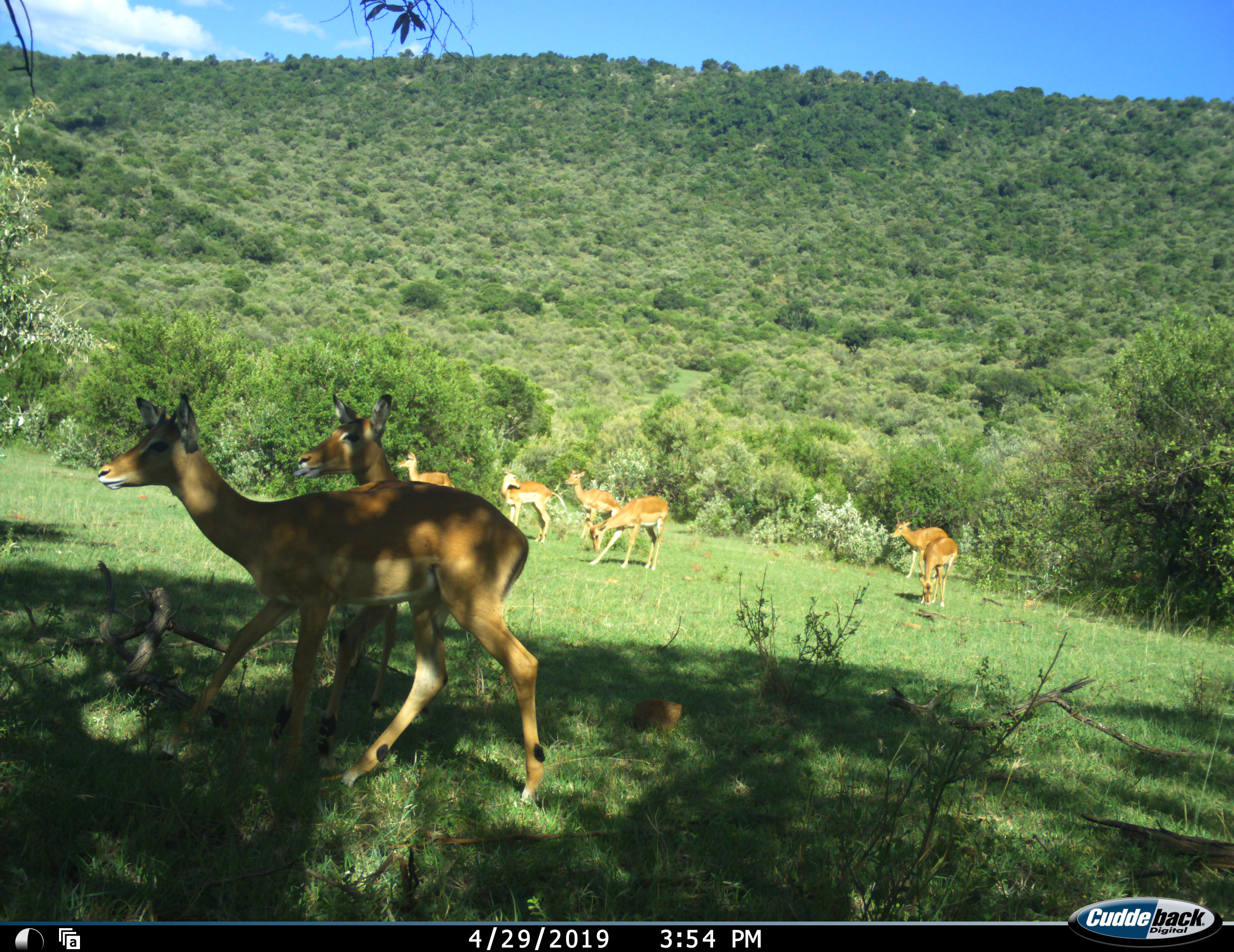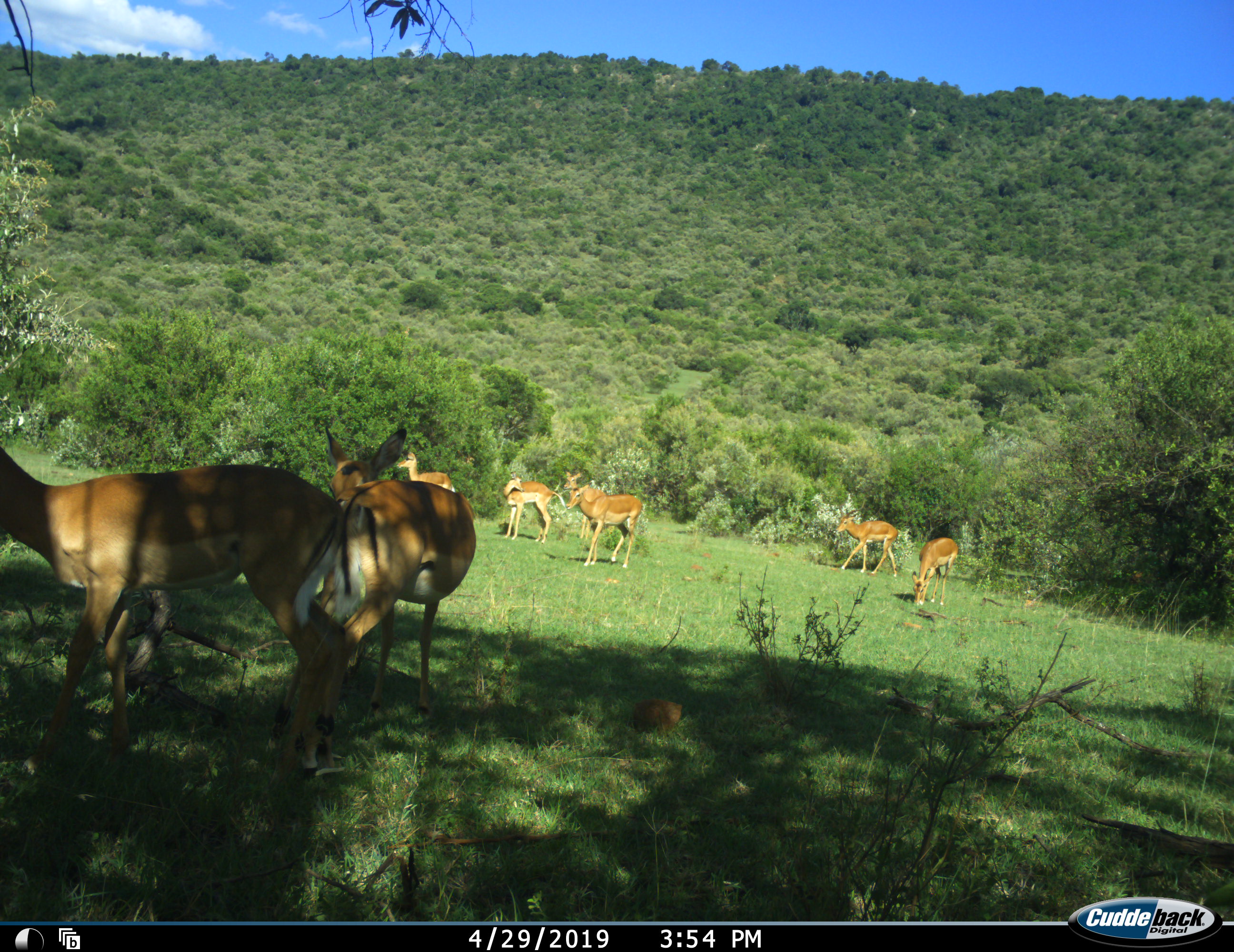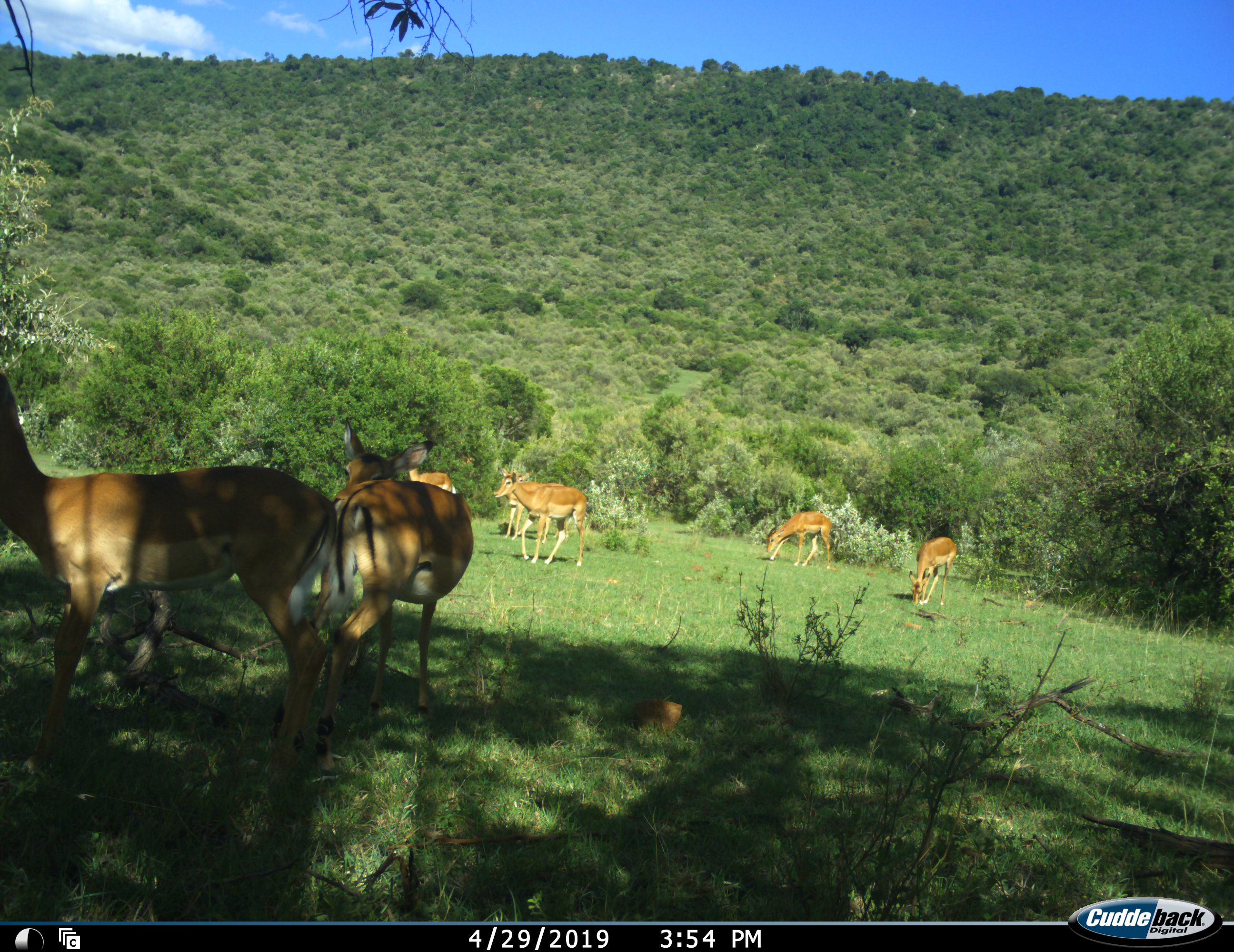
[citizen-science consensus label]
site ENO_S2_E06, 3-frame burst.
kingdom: Animalia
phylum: Chordata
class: Mammalia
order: Artiodactyla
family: Bovidae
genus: Aepyceros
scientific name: Aepyceros melampus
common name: impala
Impala (Aepyceros melampus), count 8. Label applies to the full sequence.